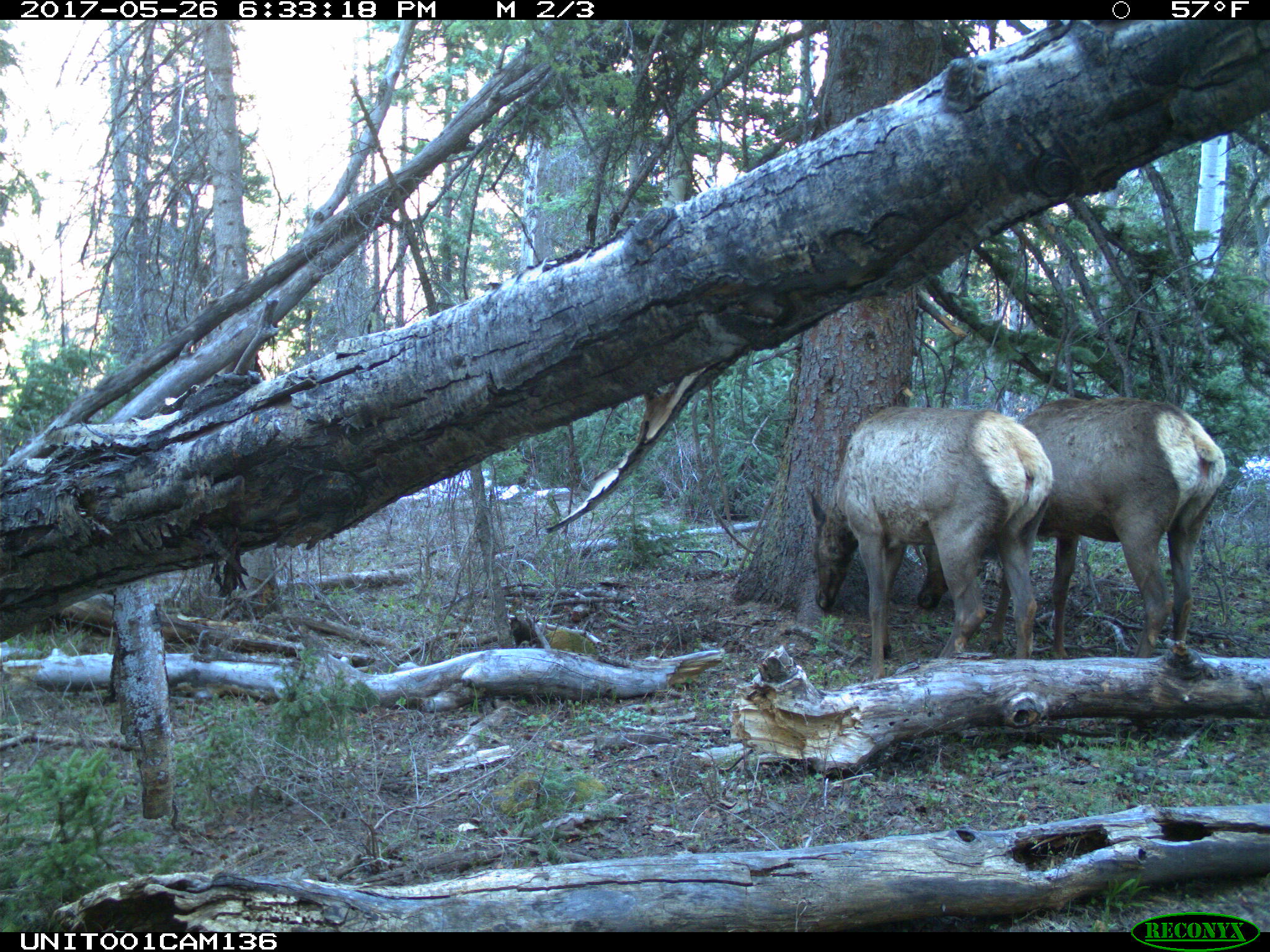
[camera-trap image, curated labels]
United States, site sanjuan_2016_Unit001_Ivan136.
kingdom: Animalia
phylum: Chordata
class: Mammalia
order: Artiodactyla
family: Cervidae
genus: Cervus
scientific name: Cervus elaphus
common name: red deer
Cervus elaphus (red deer).